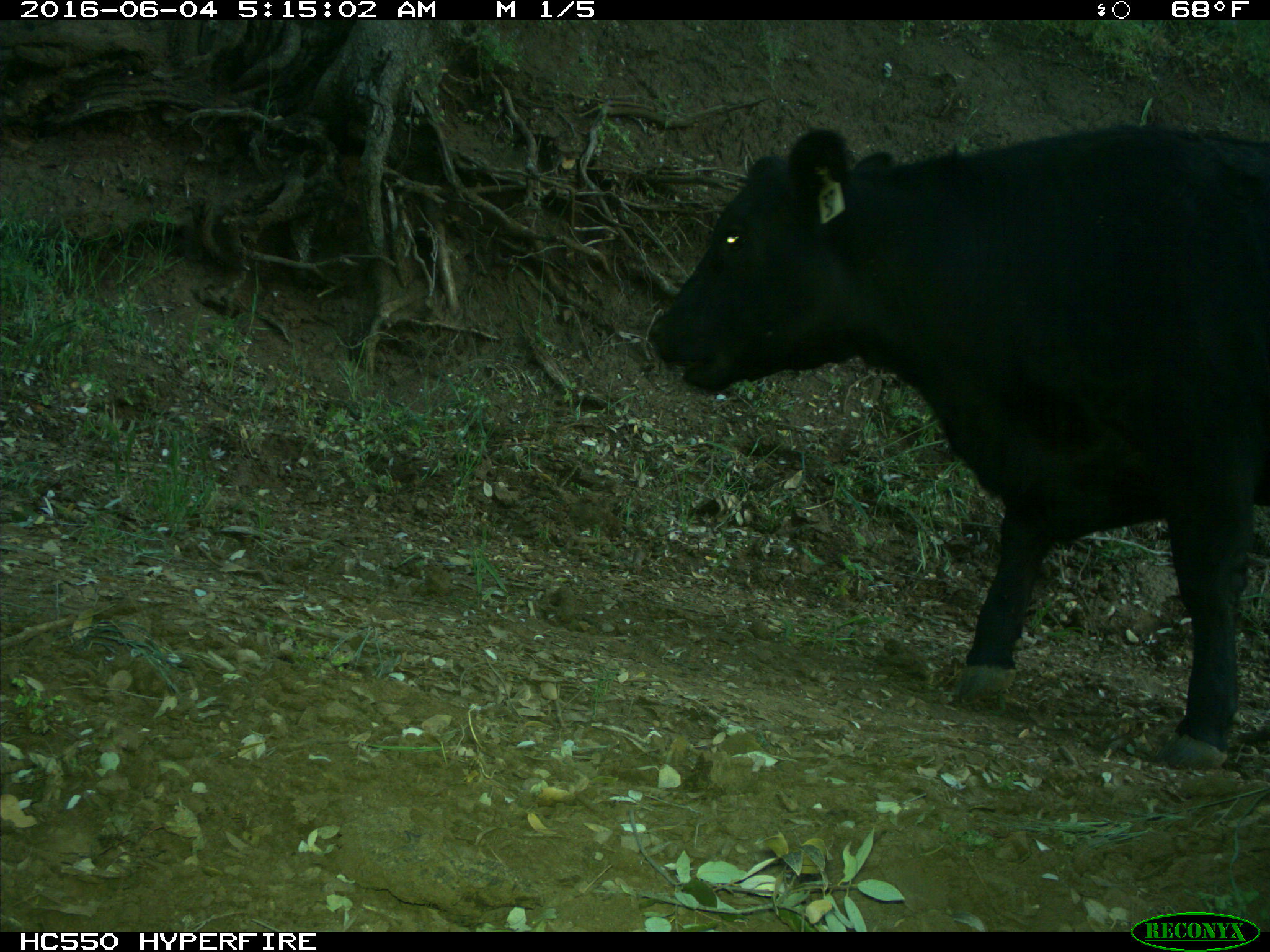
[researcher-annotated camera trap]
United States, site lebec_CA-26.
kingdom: Animalia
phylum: Chordata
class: Mammalia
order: Artiodactyla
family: Bovidae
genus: Bos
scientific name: Bos taurus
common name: domestic cow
Bos taurus (domestic cow).